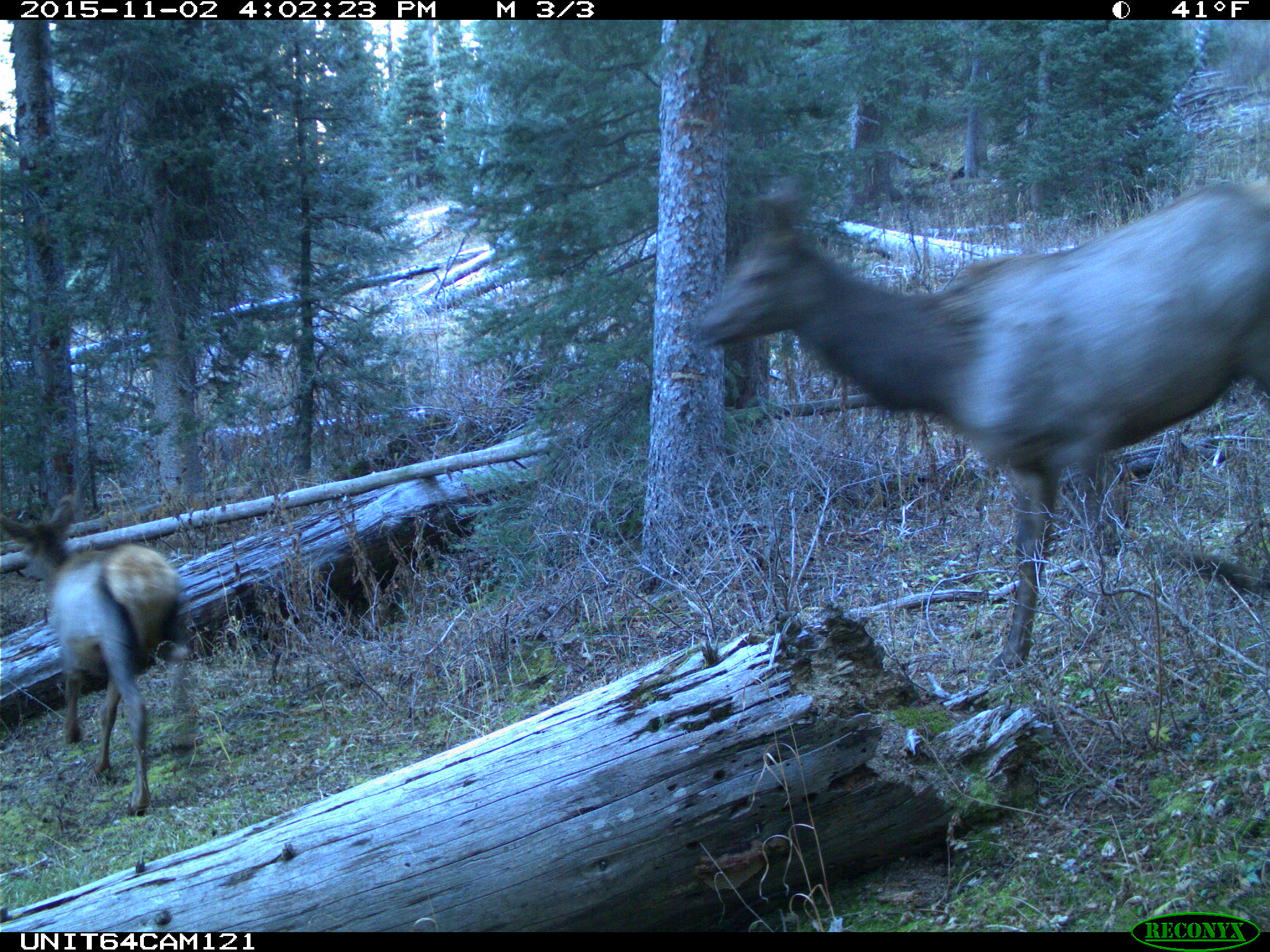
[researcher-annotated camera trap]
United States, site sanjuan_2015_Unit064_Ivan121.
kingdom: Animalia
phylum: Chordata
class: Mammalia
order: Artiodactyla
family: Cervidae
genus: Cervus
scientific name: Cervus elaphus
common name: red deer